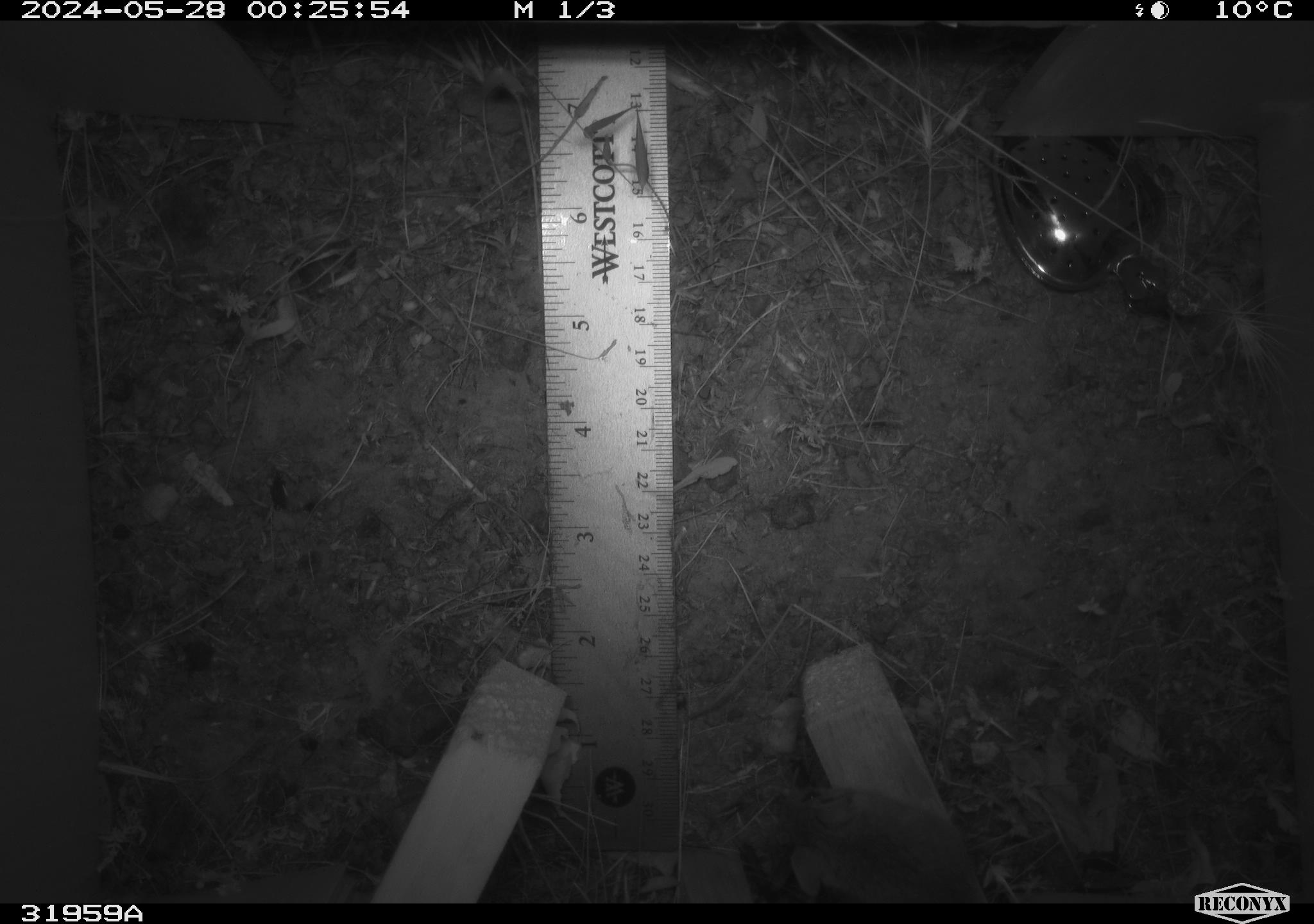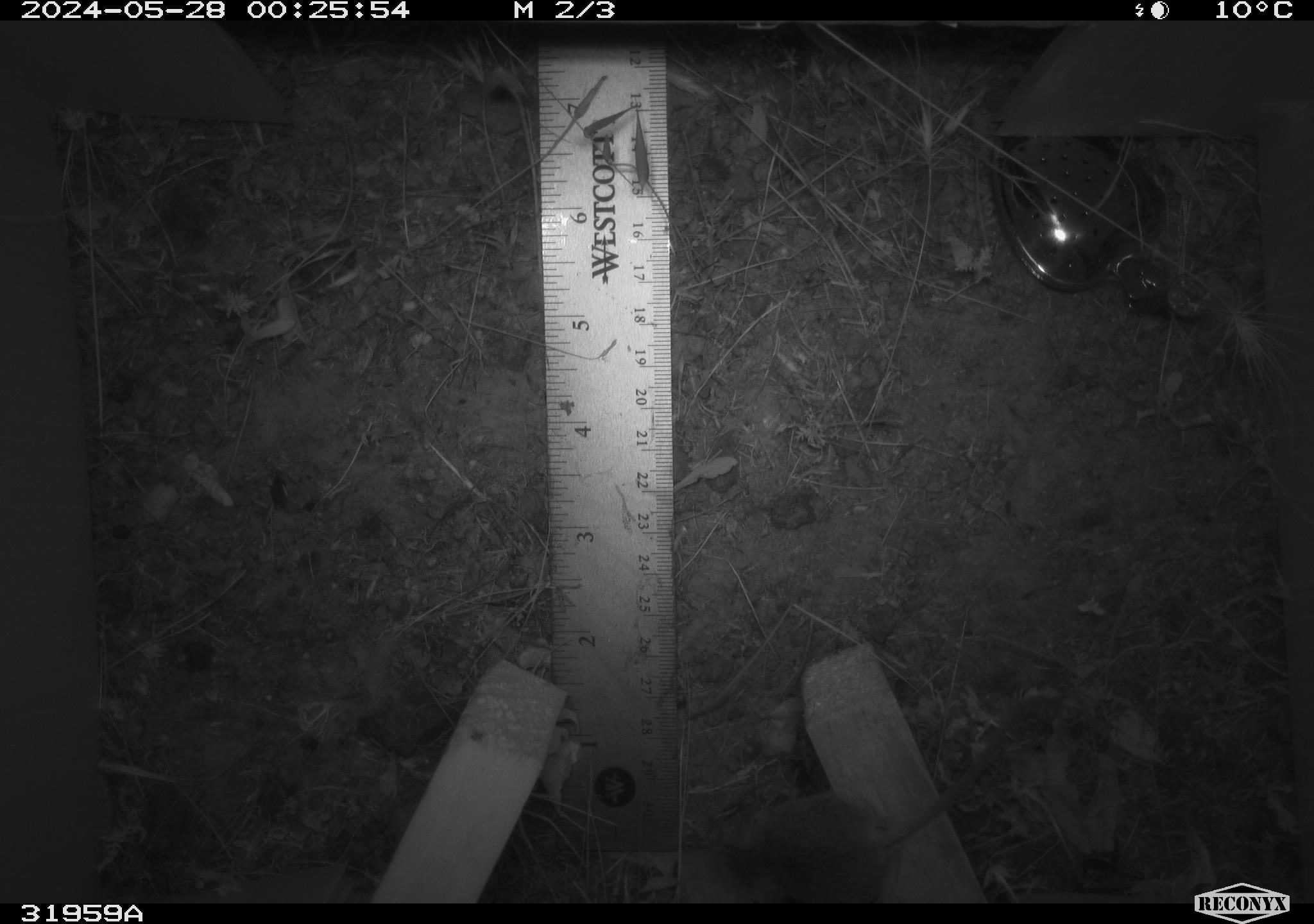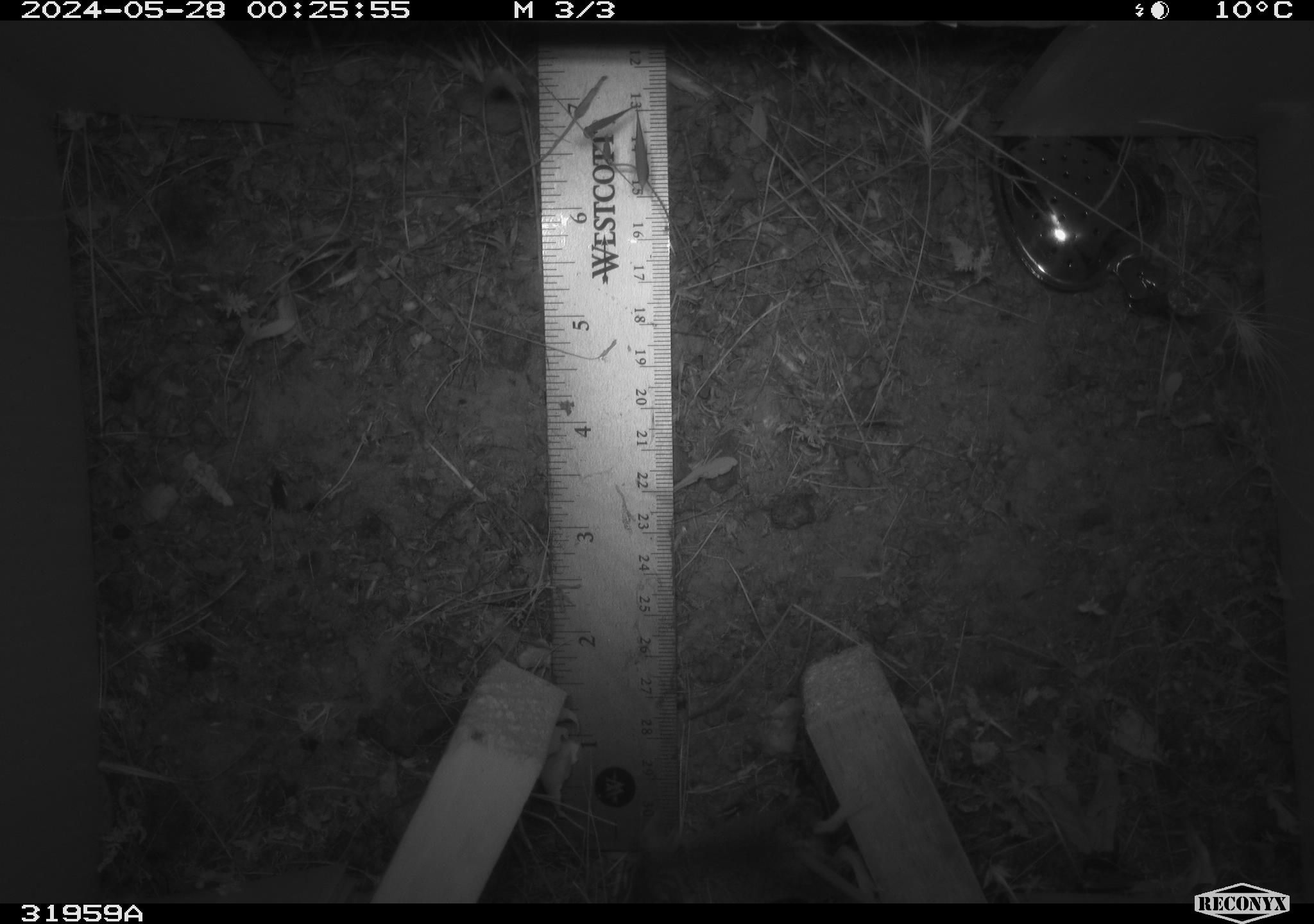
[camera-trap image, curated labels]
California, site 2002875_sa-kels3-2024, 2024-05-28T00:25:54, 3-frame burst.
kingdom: Animalia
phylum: Chordata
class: Mammalia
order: Rodentia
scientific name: Rodentia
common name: rodent